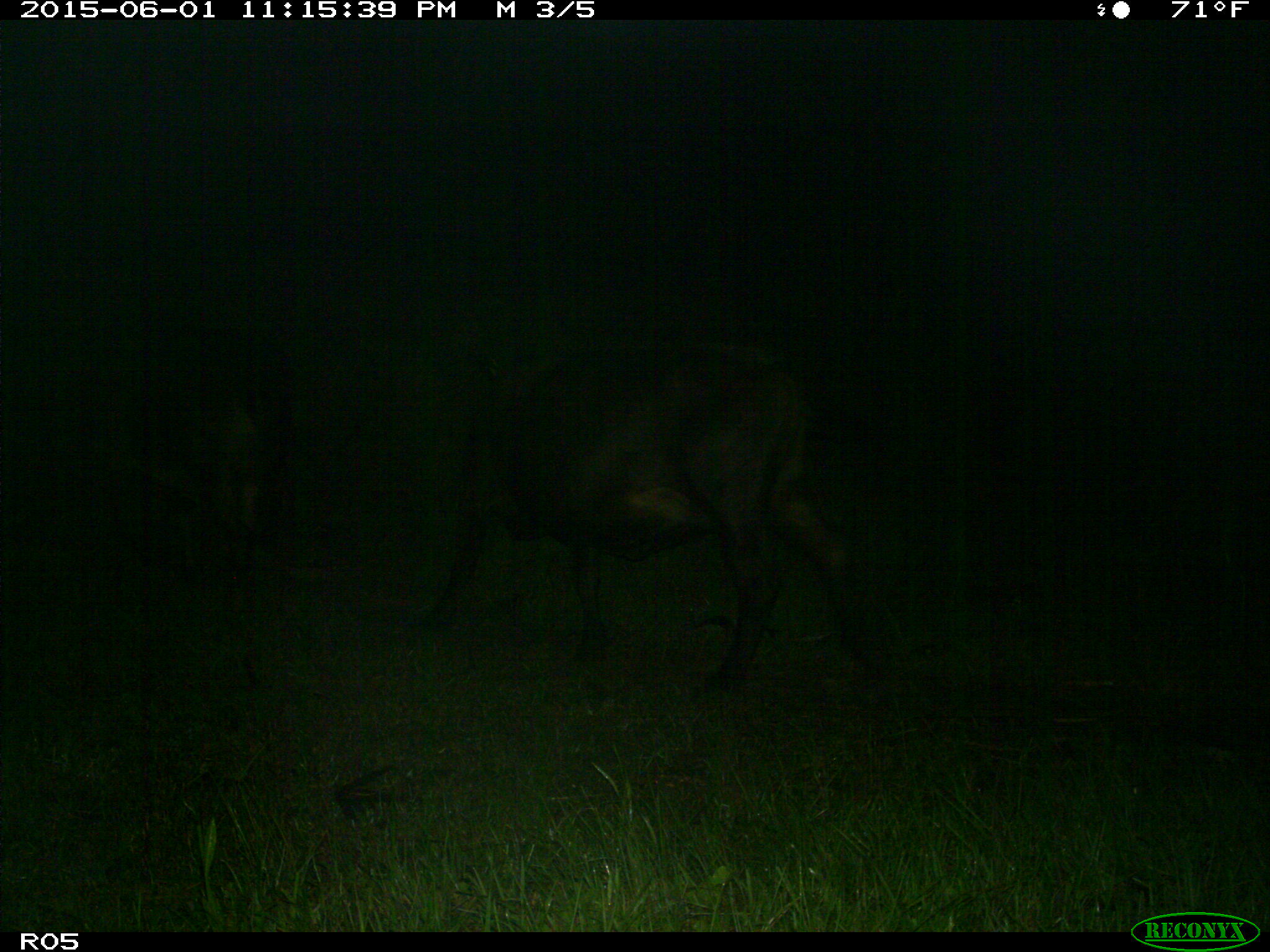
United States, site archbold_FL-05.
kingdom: Animalia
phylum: Chordata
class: Mammalia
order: Artiodactyla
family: Bovidae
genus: Bos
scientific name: Bos taurus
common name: domestic cow